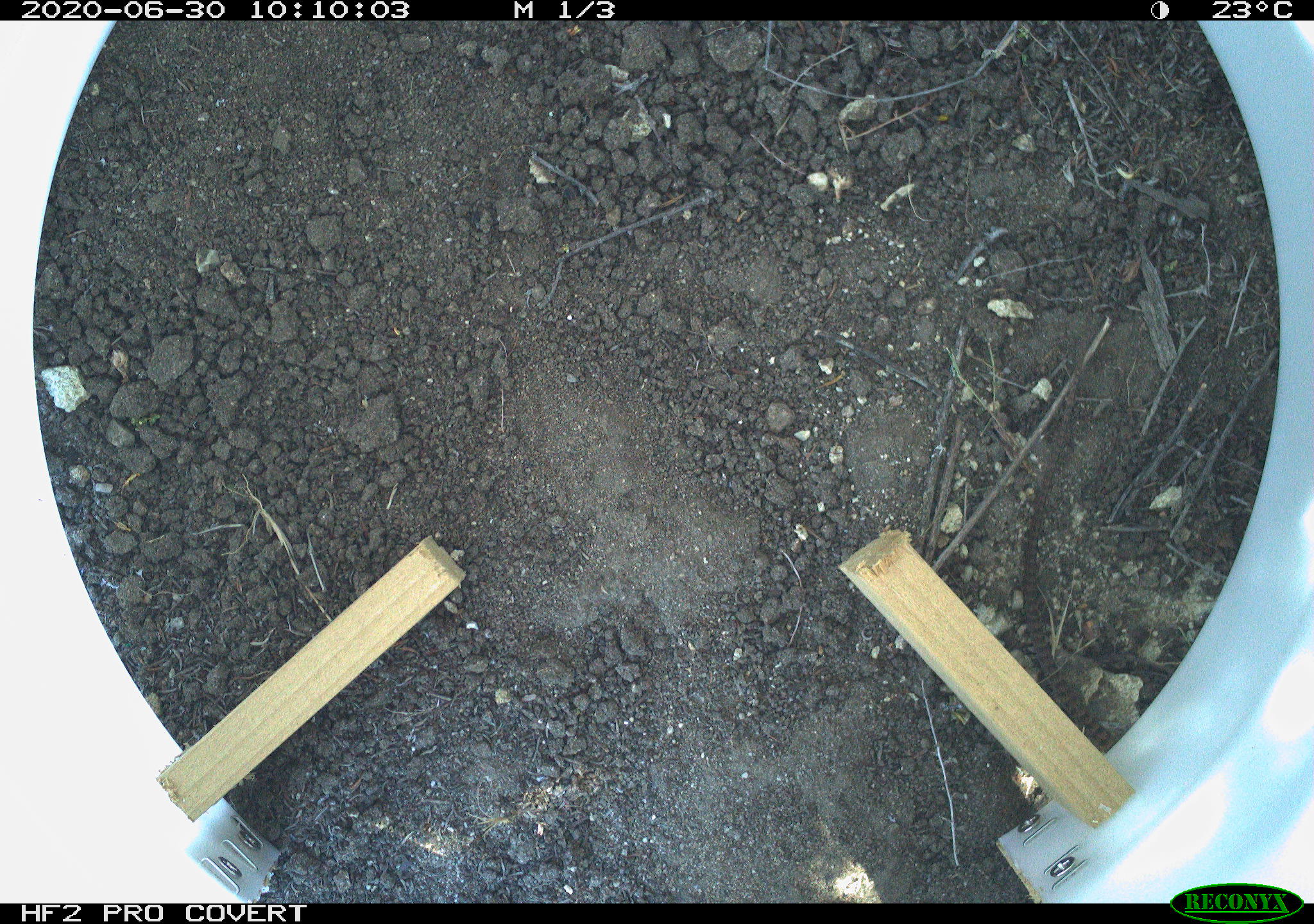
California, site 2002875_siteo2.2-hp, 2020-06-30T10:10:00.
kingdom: Animalia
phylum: Chordata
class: Reptilia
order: Squamata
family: Teiidae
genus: Aspidoscelis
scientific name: Aspidoscelis tigris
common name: western whiptail